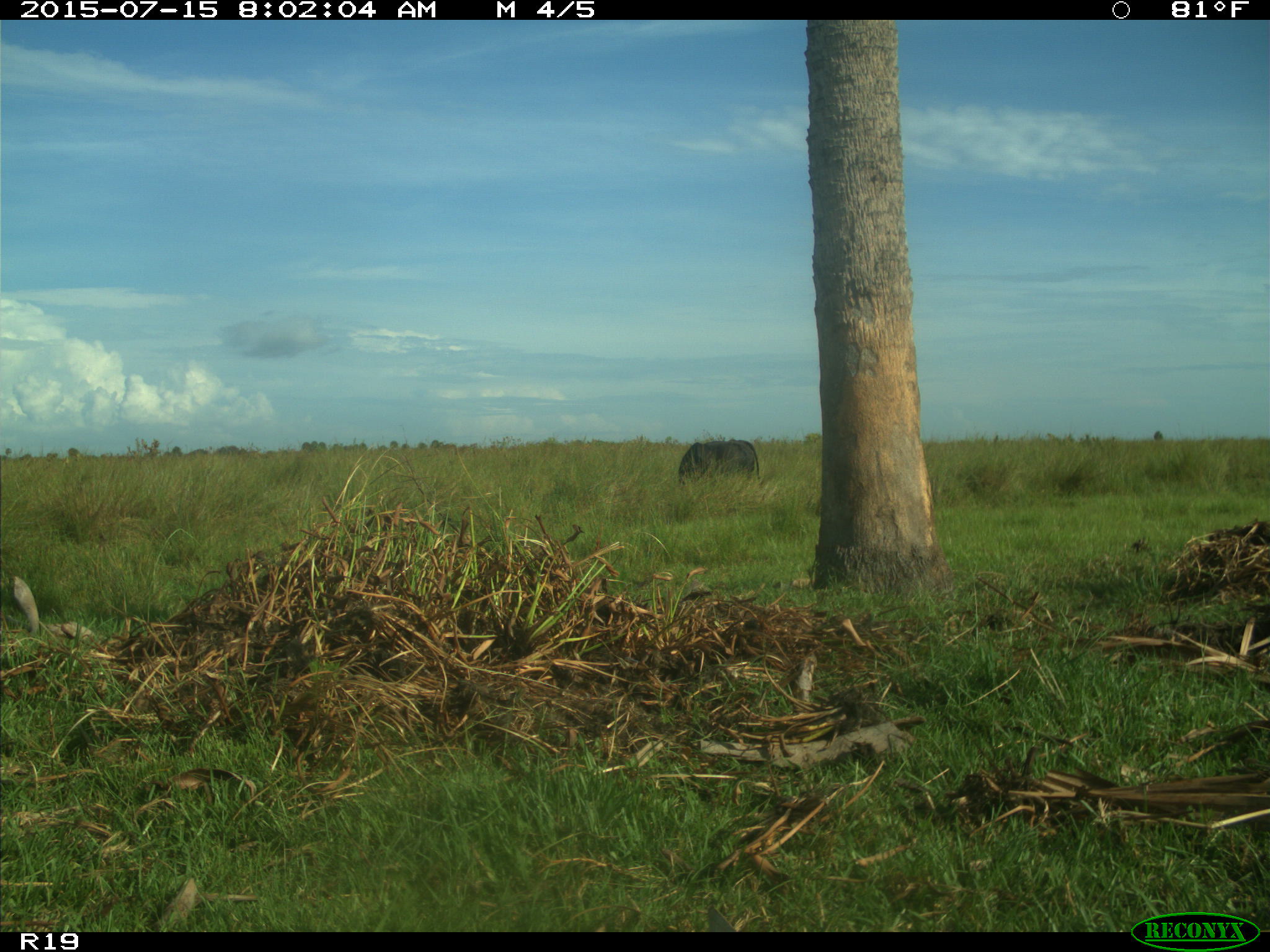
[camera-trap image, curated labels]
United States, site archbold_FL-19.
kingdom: Animalia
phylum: Chordata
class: Mammalia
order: Artiodactyla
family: Bovidae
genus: Bos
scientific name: Bos taurus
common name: domestic cow